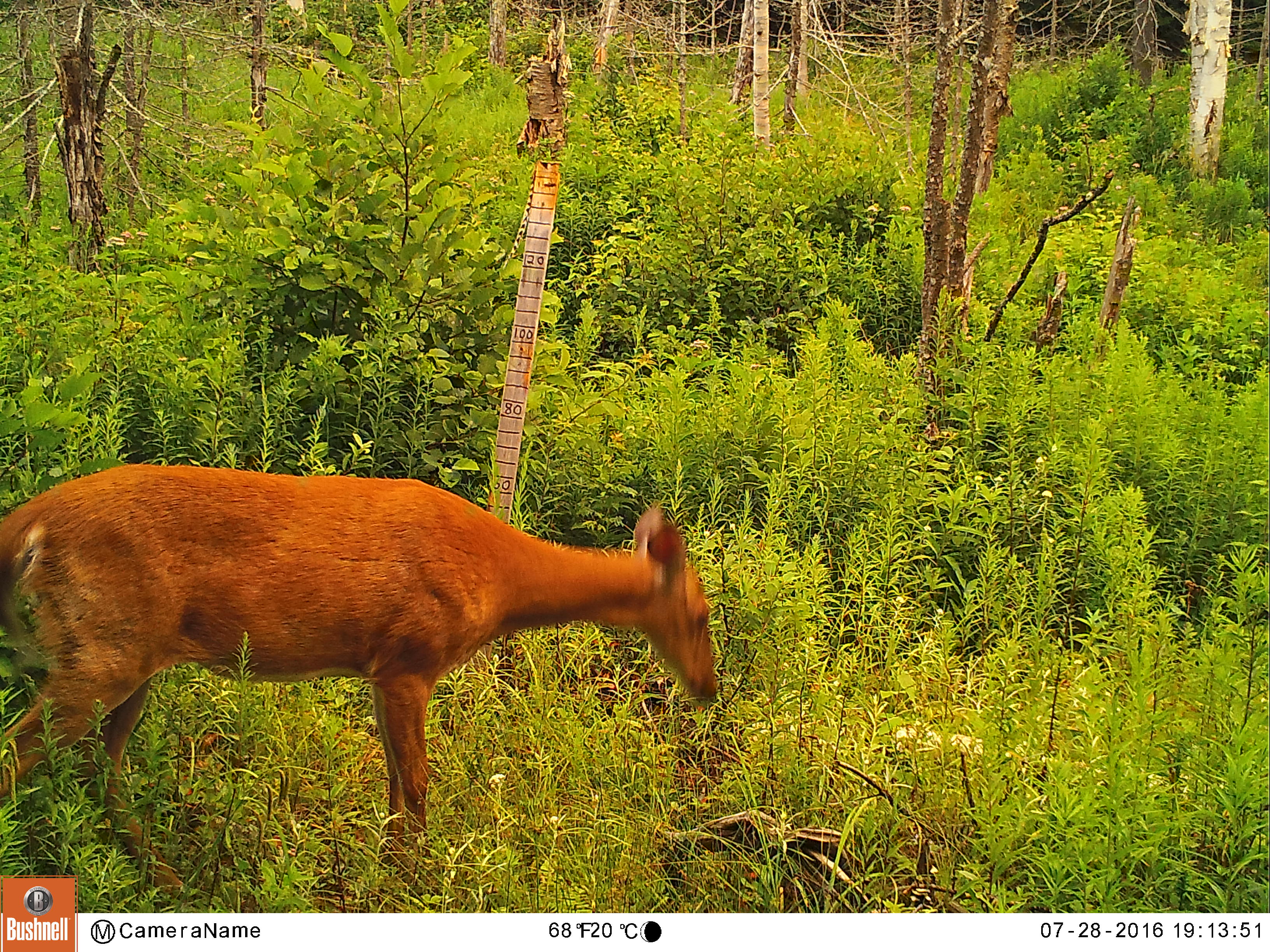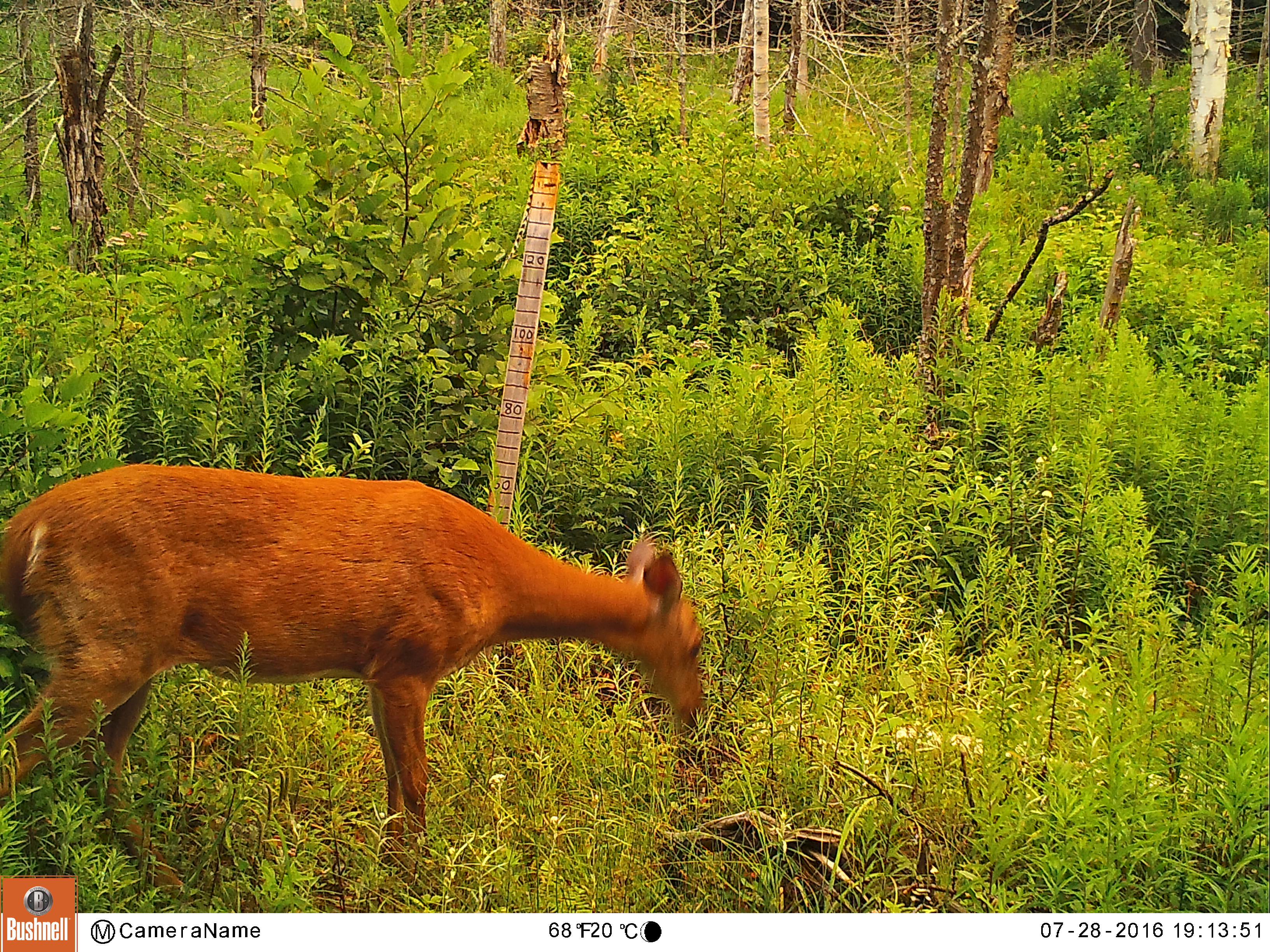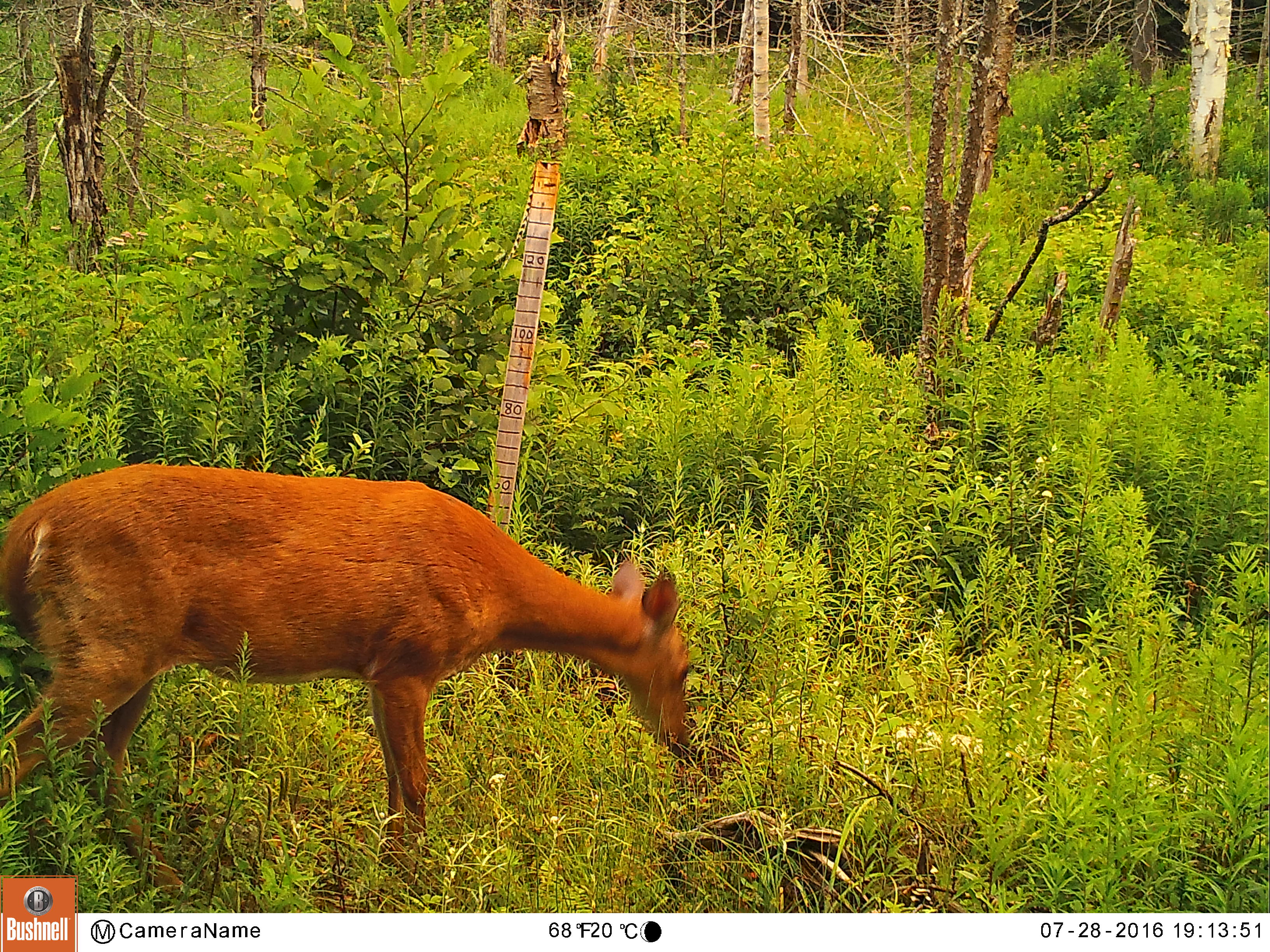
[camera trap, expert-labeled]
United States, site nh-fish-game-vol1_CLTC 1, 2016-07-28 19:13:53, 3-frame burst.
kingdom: Animalia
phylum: Chordata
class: Mammalia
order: Artiodactyla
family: Cervidae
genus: Odocoileus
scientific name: Odocoileus virginianus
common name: white-tailed deer